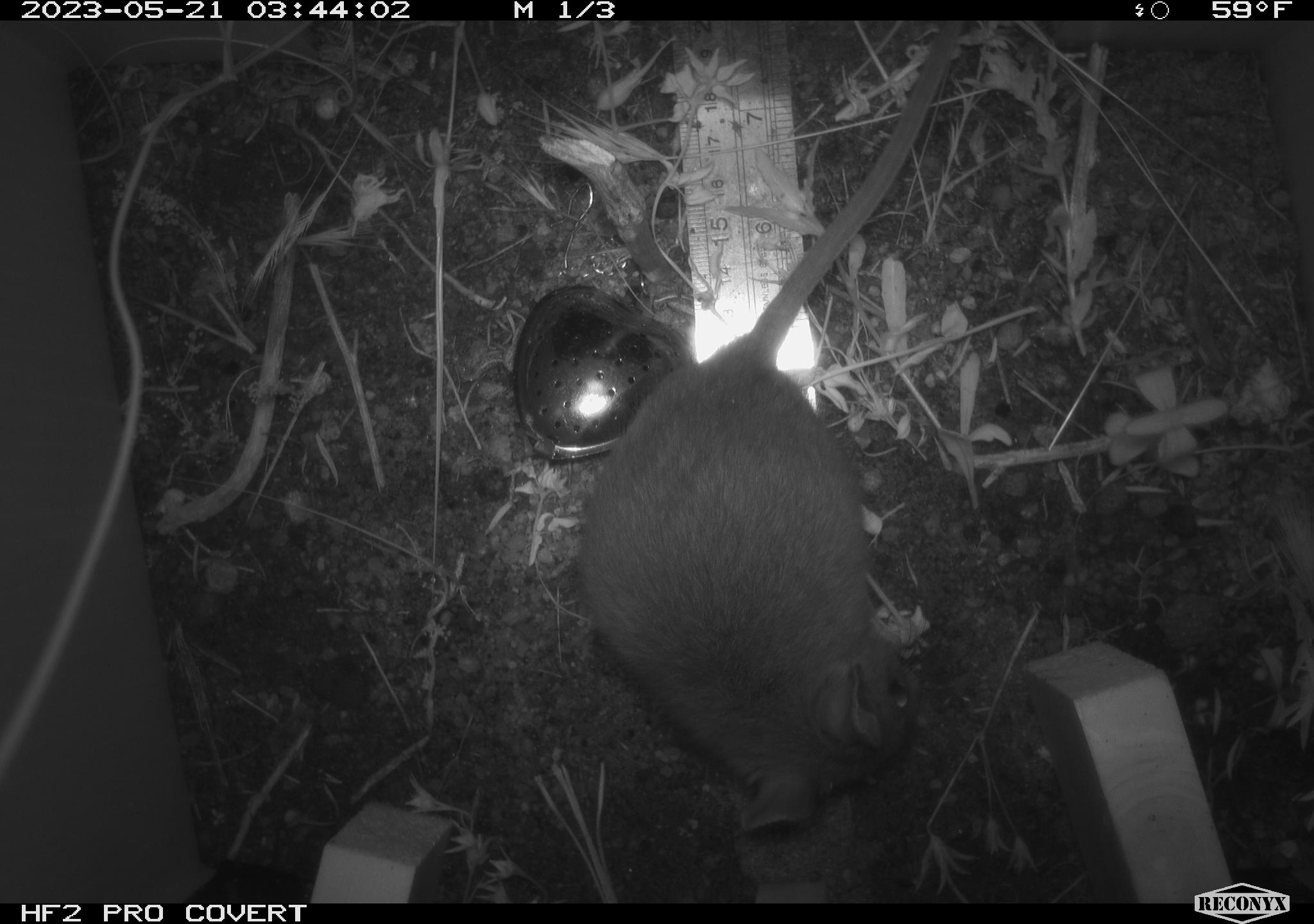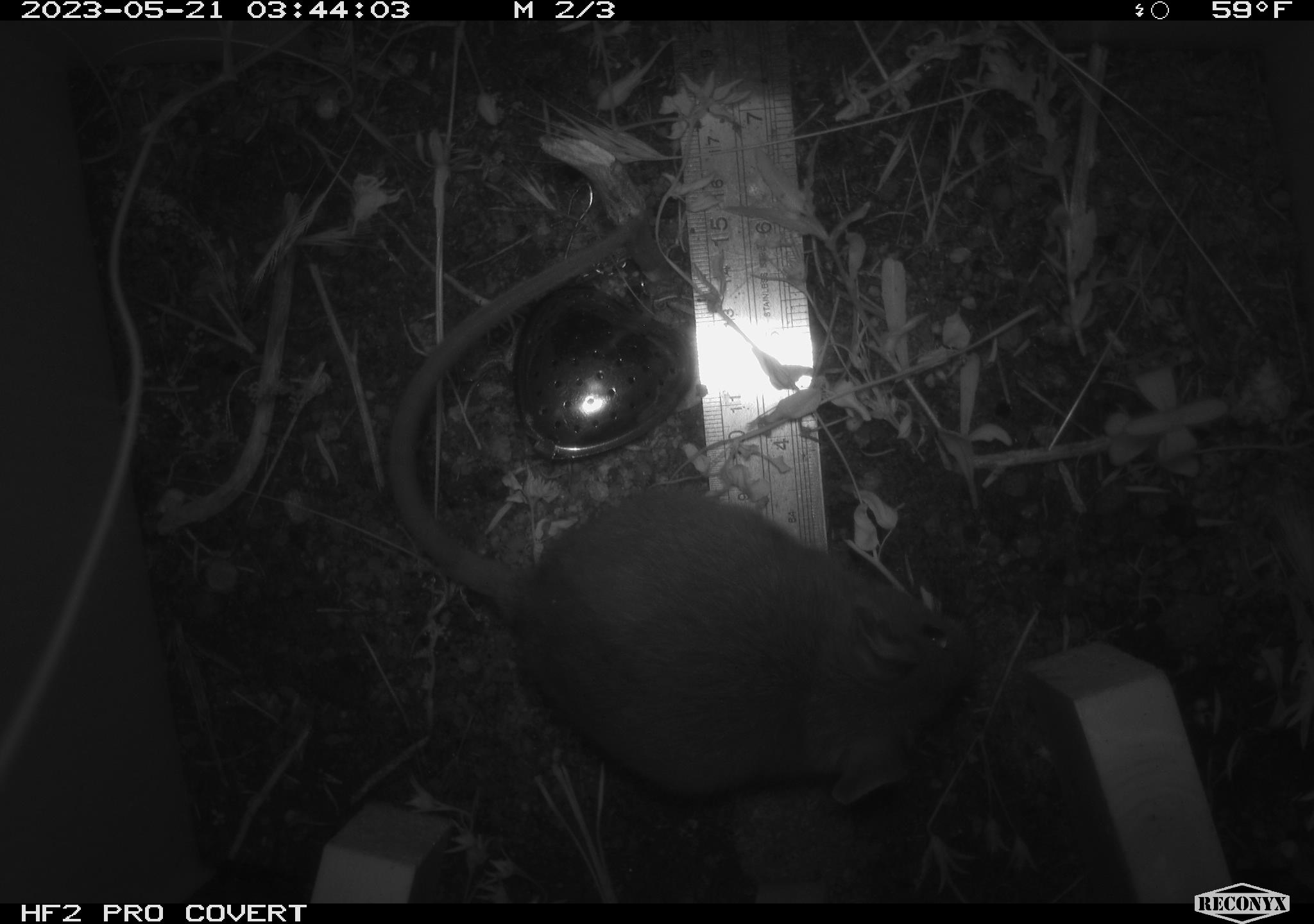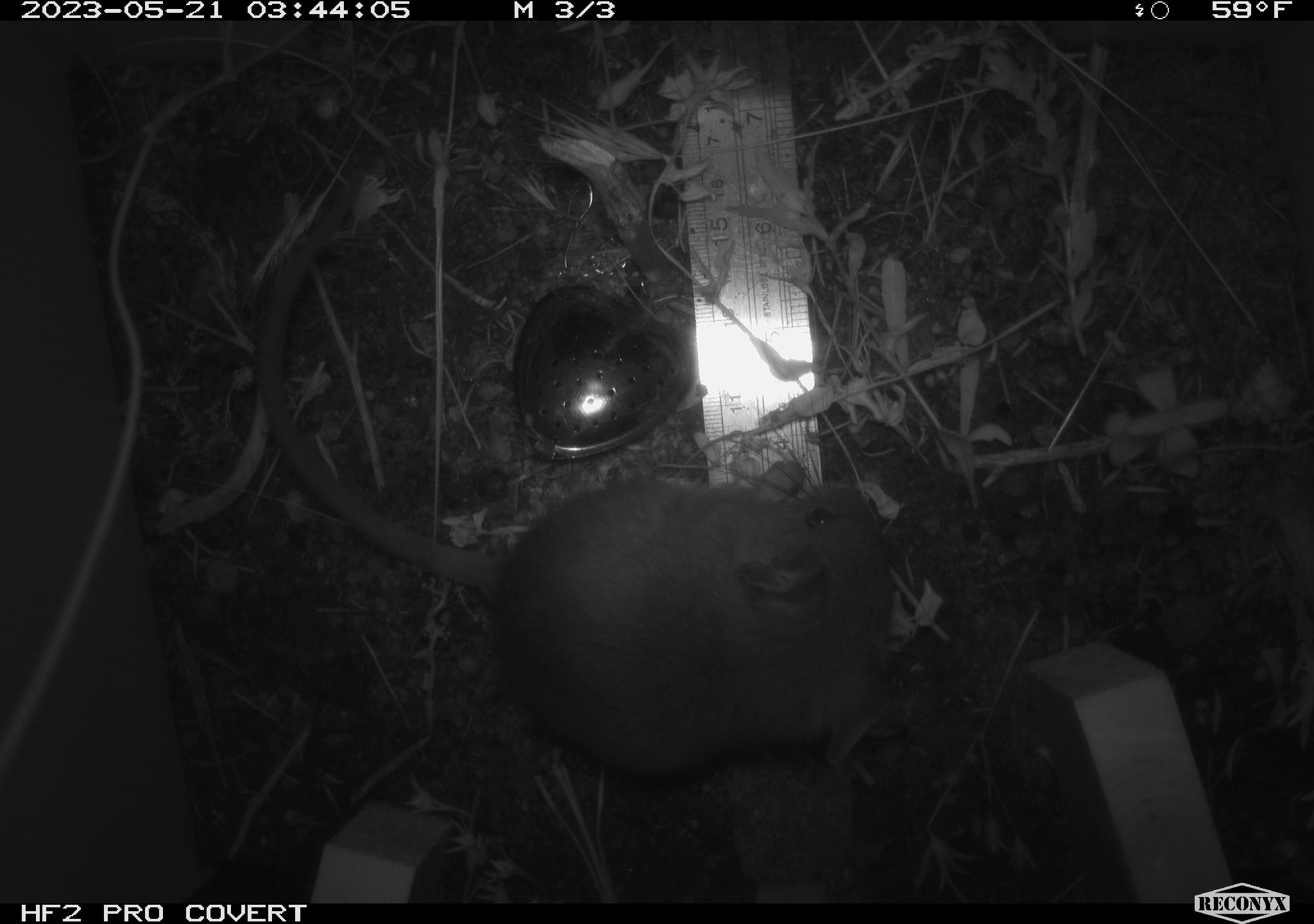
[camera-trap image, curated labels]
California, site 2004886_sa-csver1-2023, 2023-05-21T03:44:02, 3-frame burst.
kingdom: Animalia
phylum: Chordata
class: Mammalia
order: Rodentia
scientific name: Rodentia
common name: mouse species